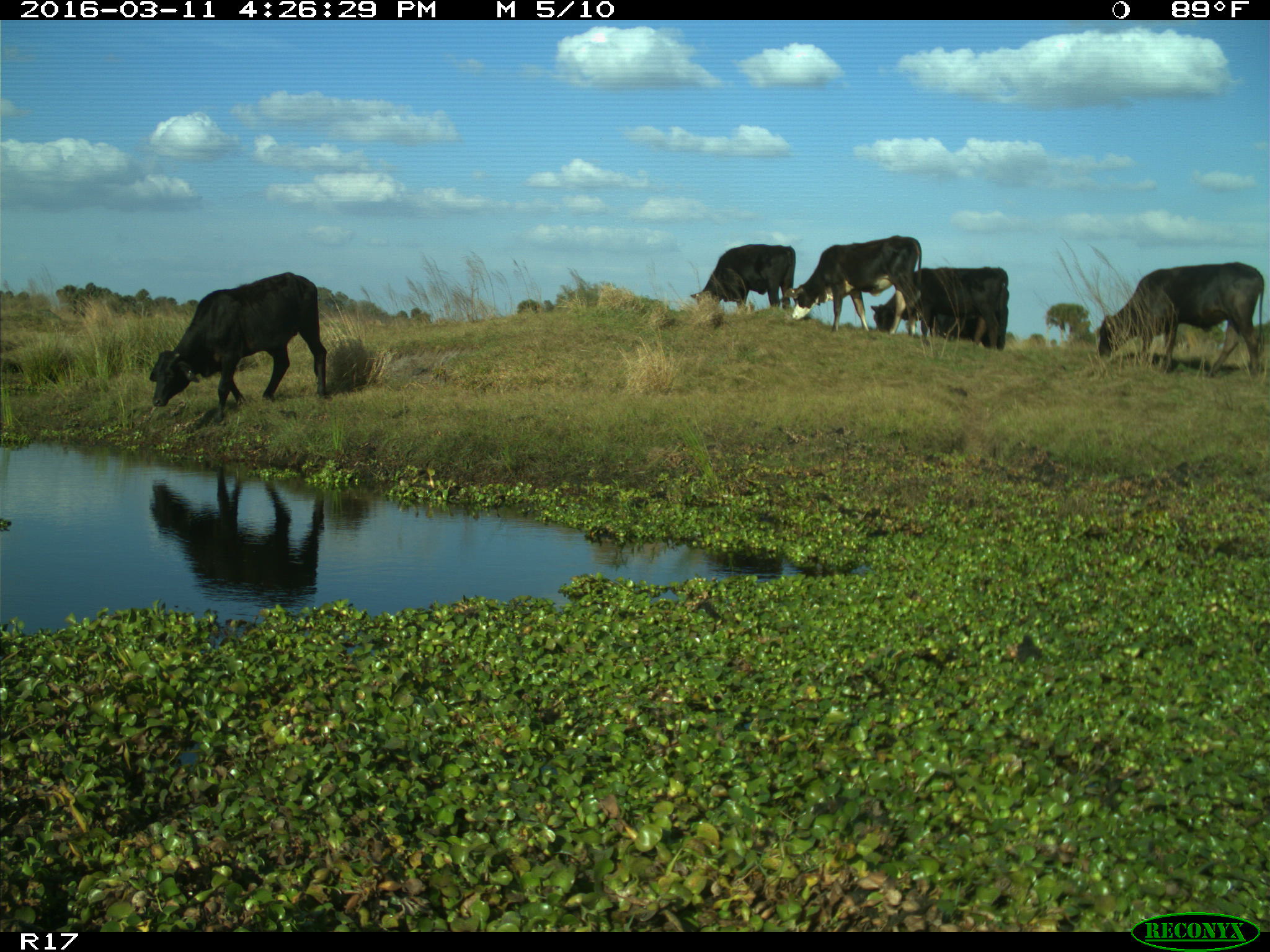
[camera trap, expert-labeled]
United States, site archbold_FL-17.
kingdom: Animalia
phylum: Chordata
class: Mammalia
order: Artiodactyla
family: Bovidae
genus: Bos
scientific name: Bos taurus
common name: domestic cow